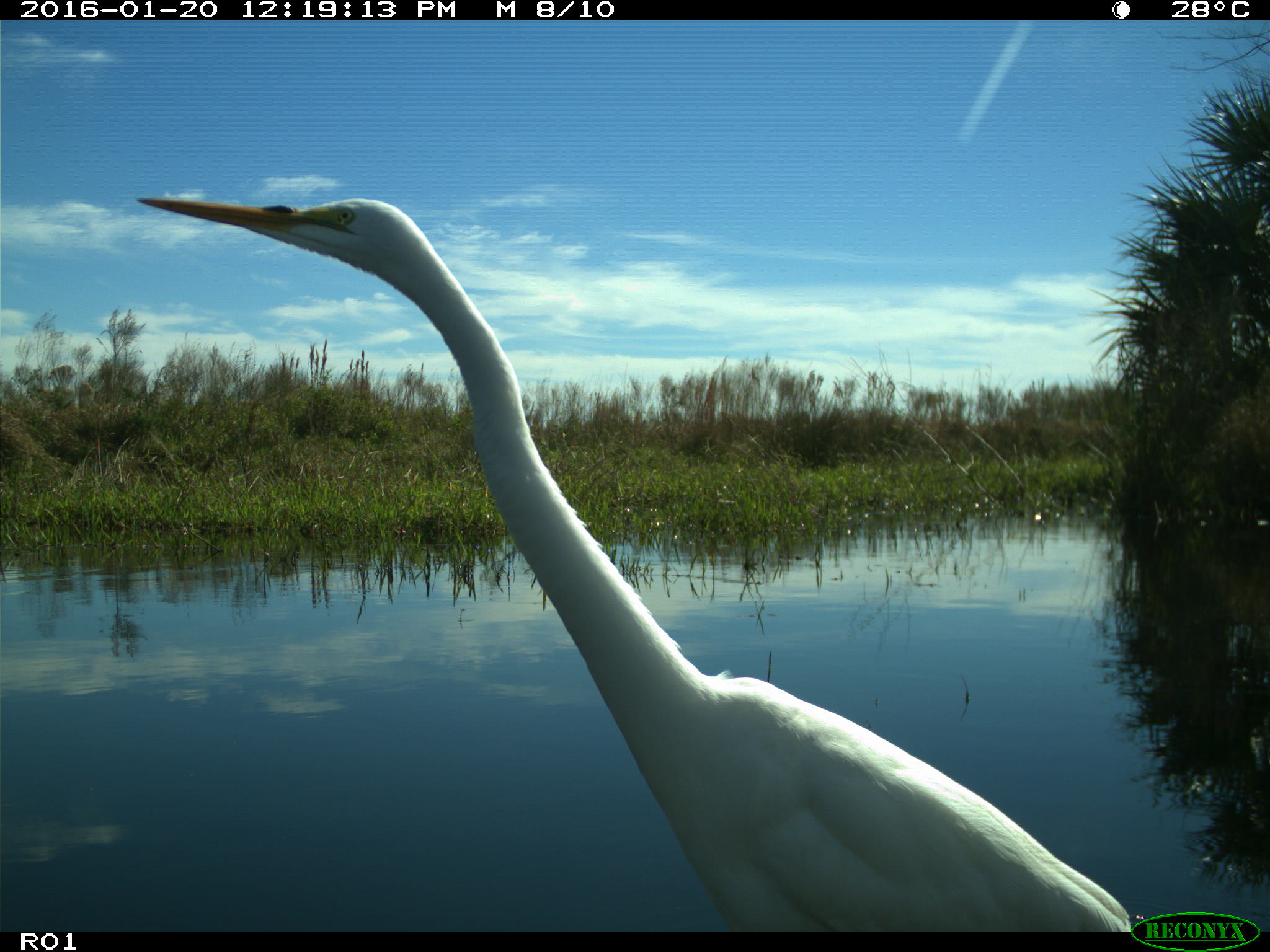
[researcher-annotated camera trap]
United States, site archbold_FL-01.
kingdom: Animalia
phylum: Chordata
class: Aves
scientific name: Aves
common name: birds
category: unidentified bird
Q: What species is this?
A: Unidentified bird (birds) (Aves).